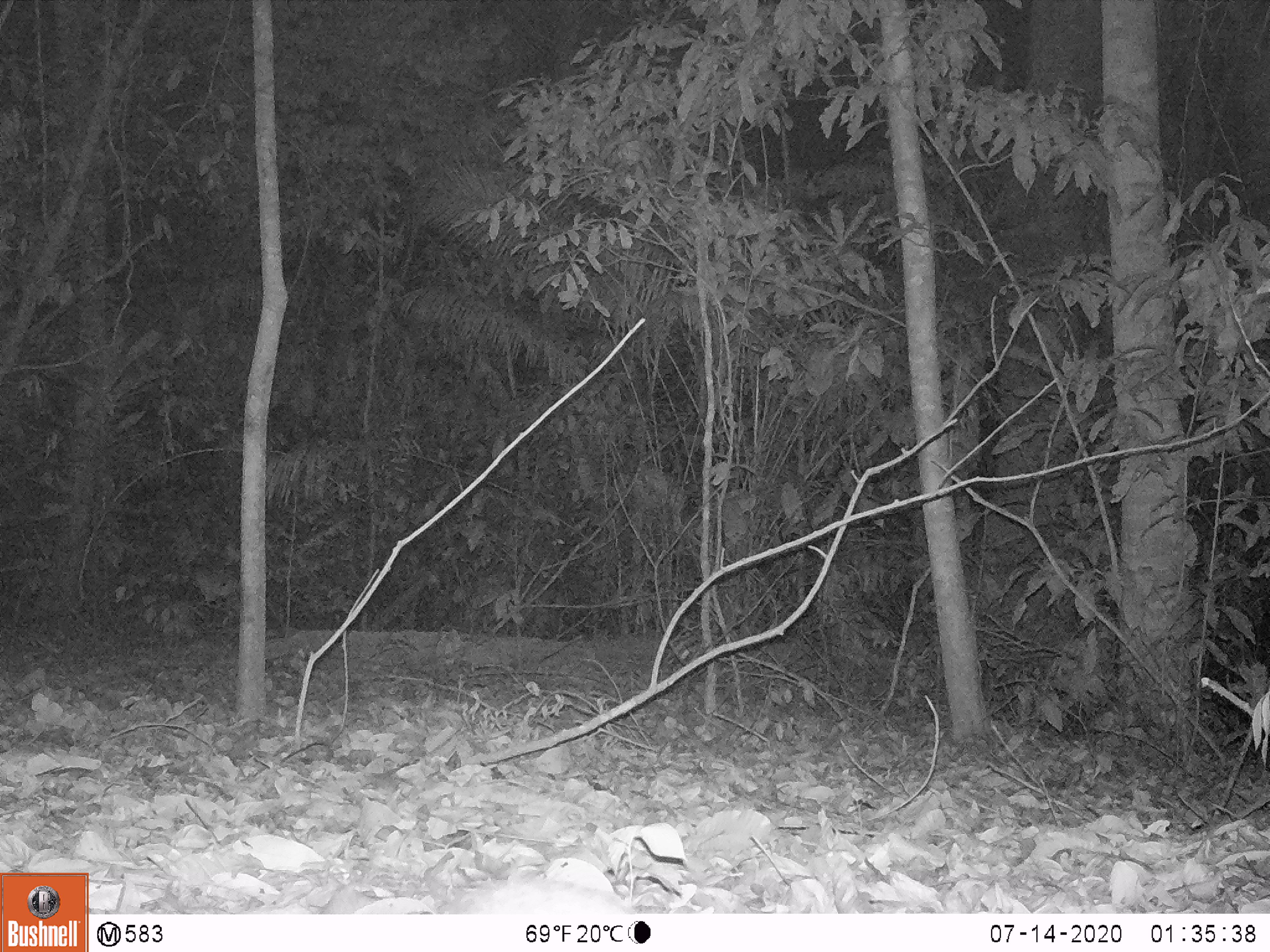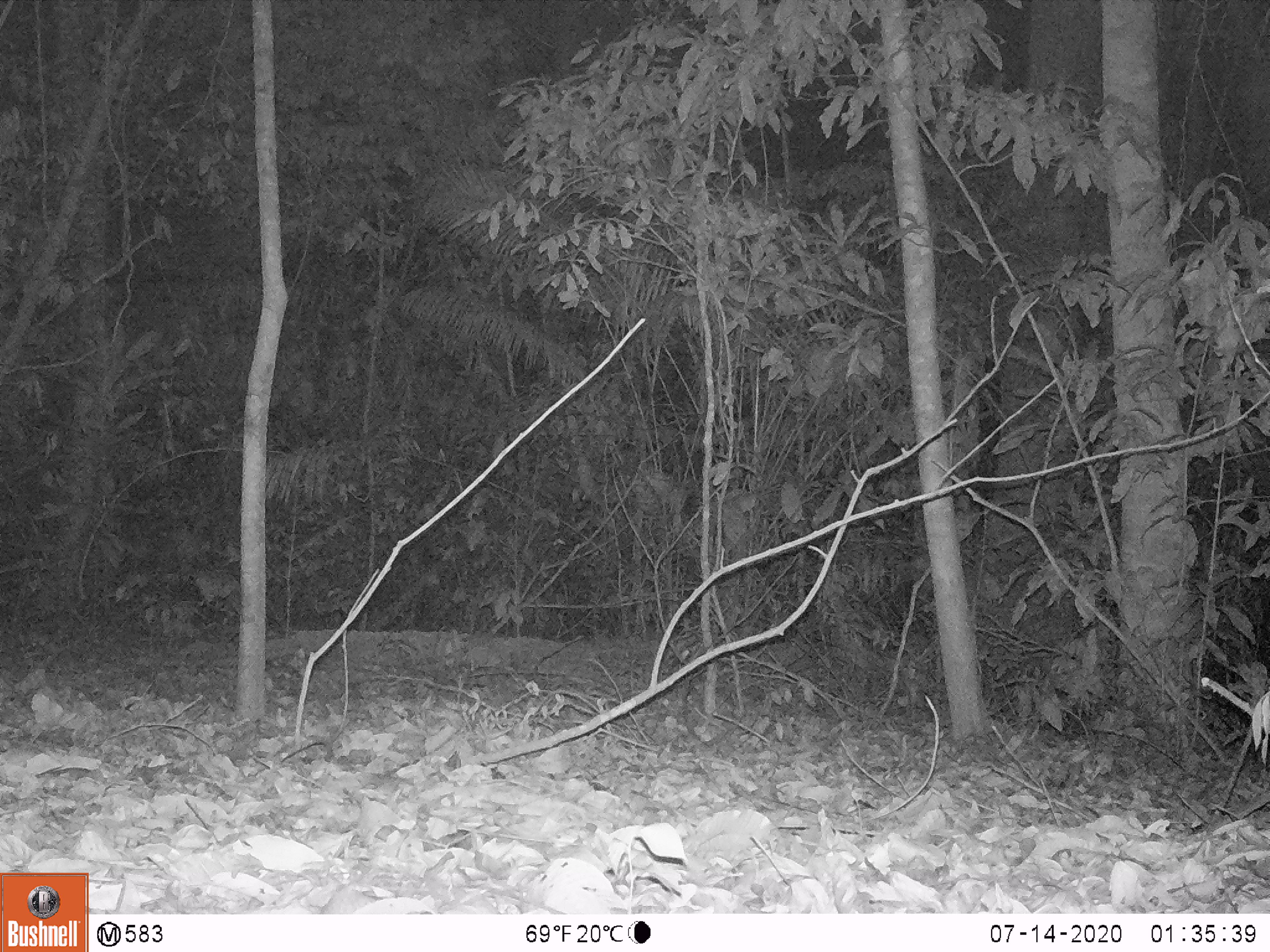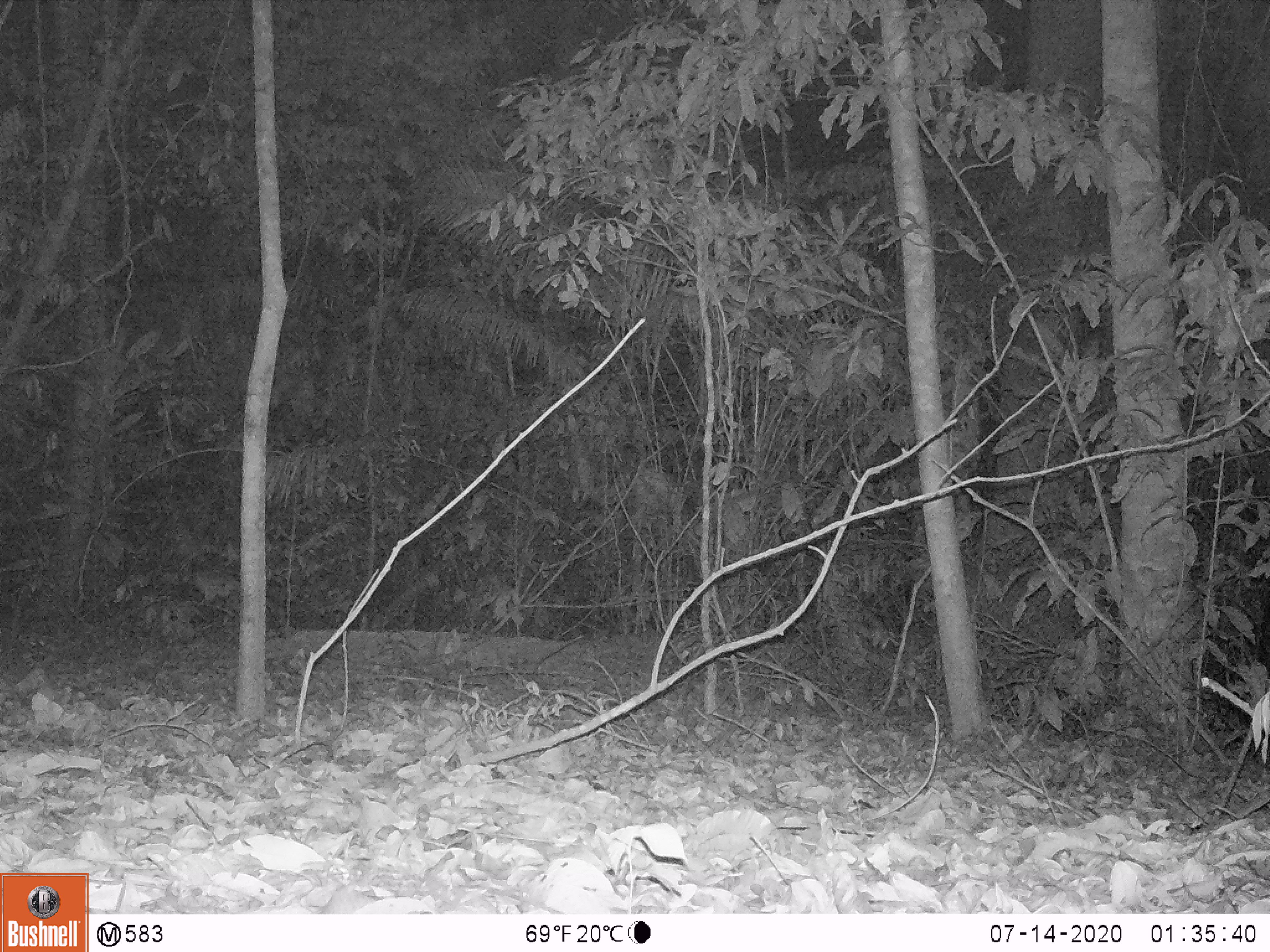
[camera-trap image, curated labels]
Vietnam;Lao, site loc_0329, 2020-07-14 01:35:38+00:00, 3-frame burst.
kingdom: Animalia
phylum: Chordata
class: Mammalia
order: Rodentia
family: Muridae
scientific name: Muridae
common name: old-world mice and rats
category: unidentified murid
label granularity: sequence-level